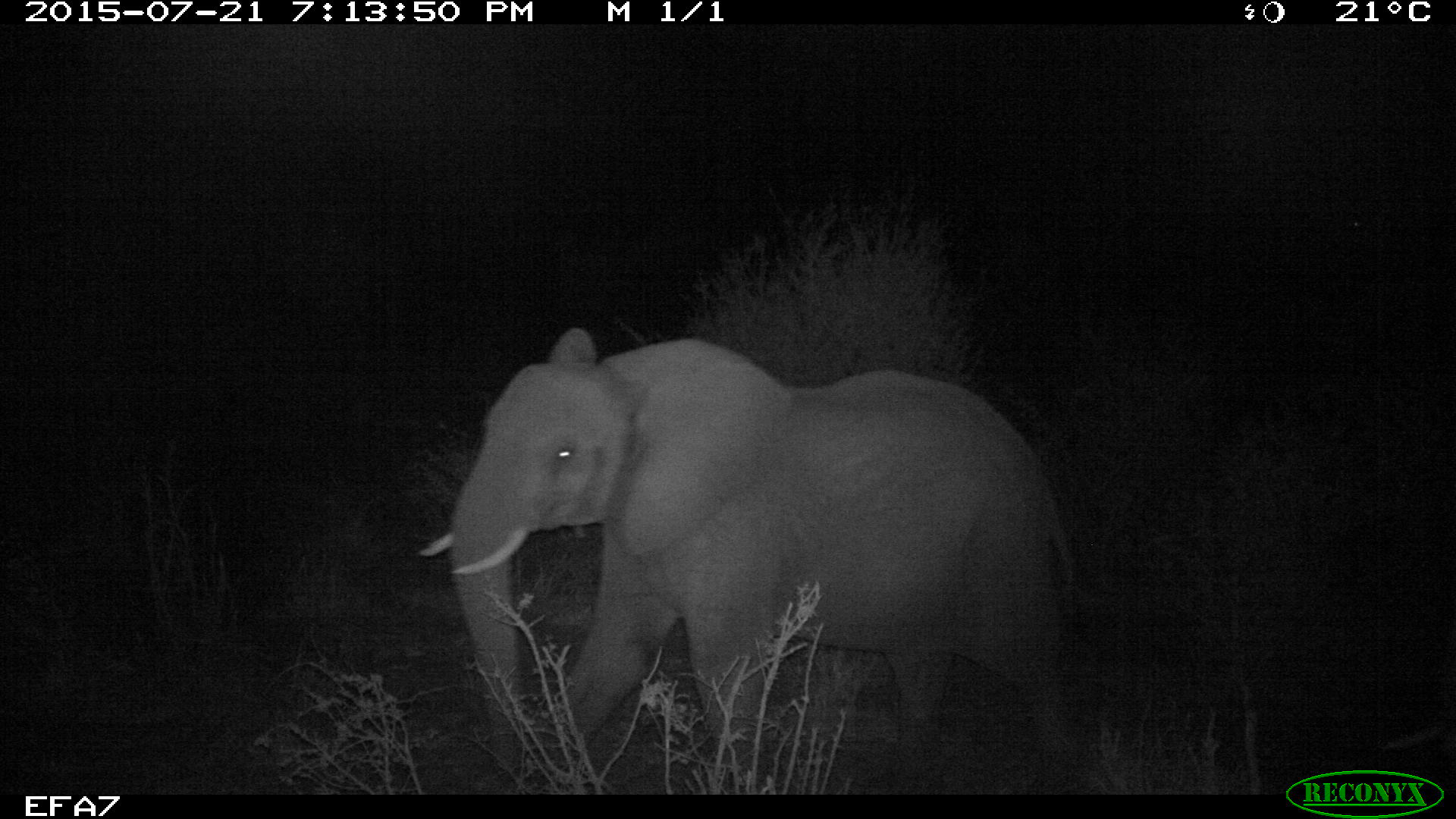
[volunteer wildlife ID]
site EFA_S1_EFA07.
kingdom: Animalia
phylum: Chordata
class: Mammalia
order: Proboscidea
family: Elephantidae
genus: Loxodonta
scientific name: Loxodonta africana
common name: african bush elephant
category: elephant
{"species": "elephant (african bush elephant) (Loxodonta africana)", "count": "1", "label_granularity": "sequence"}